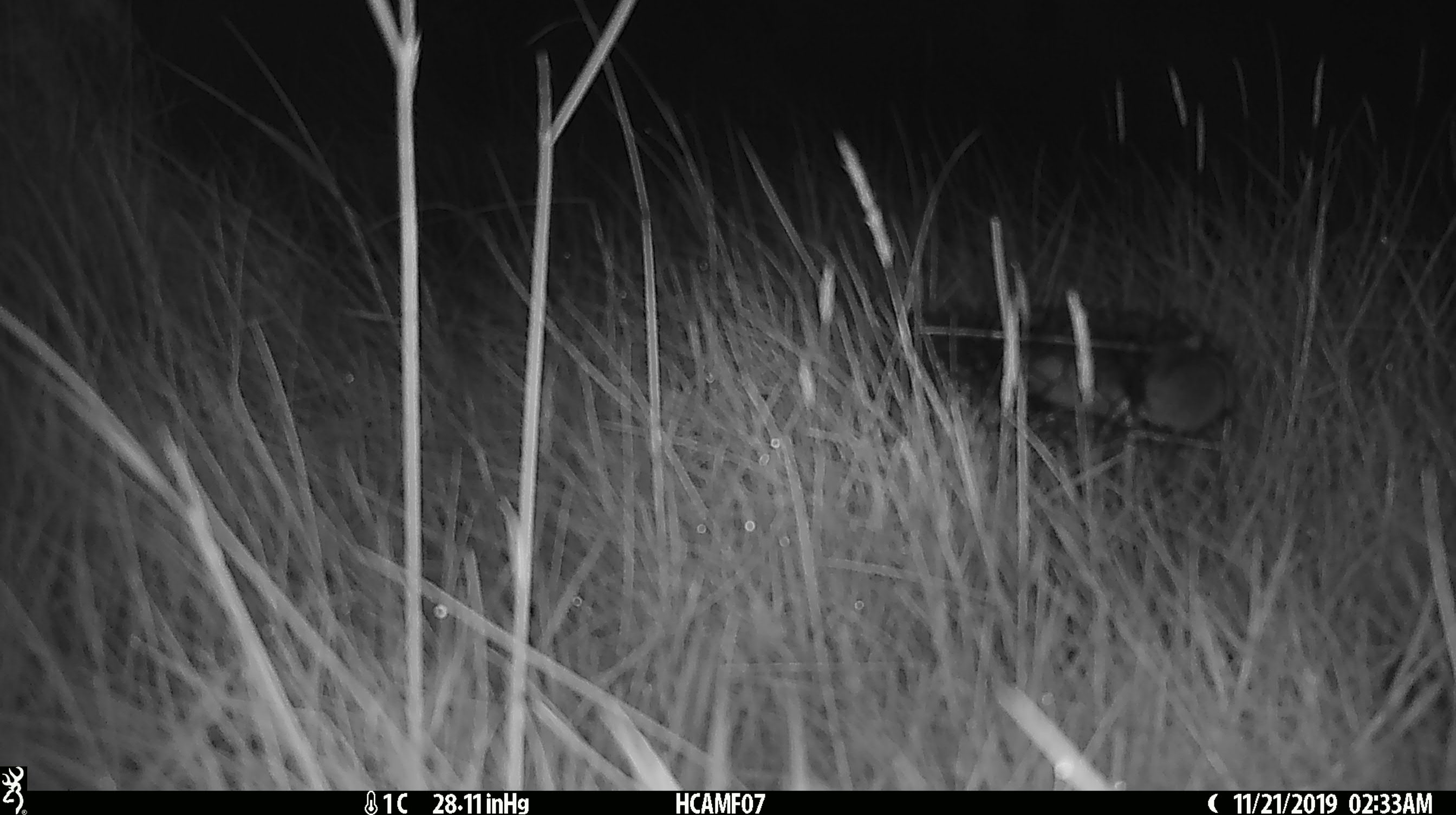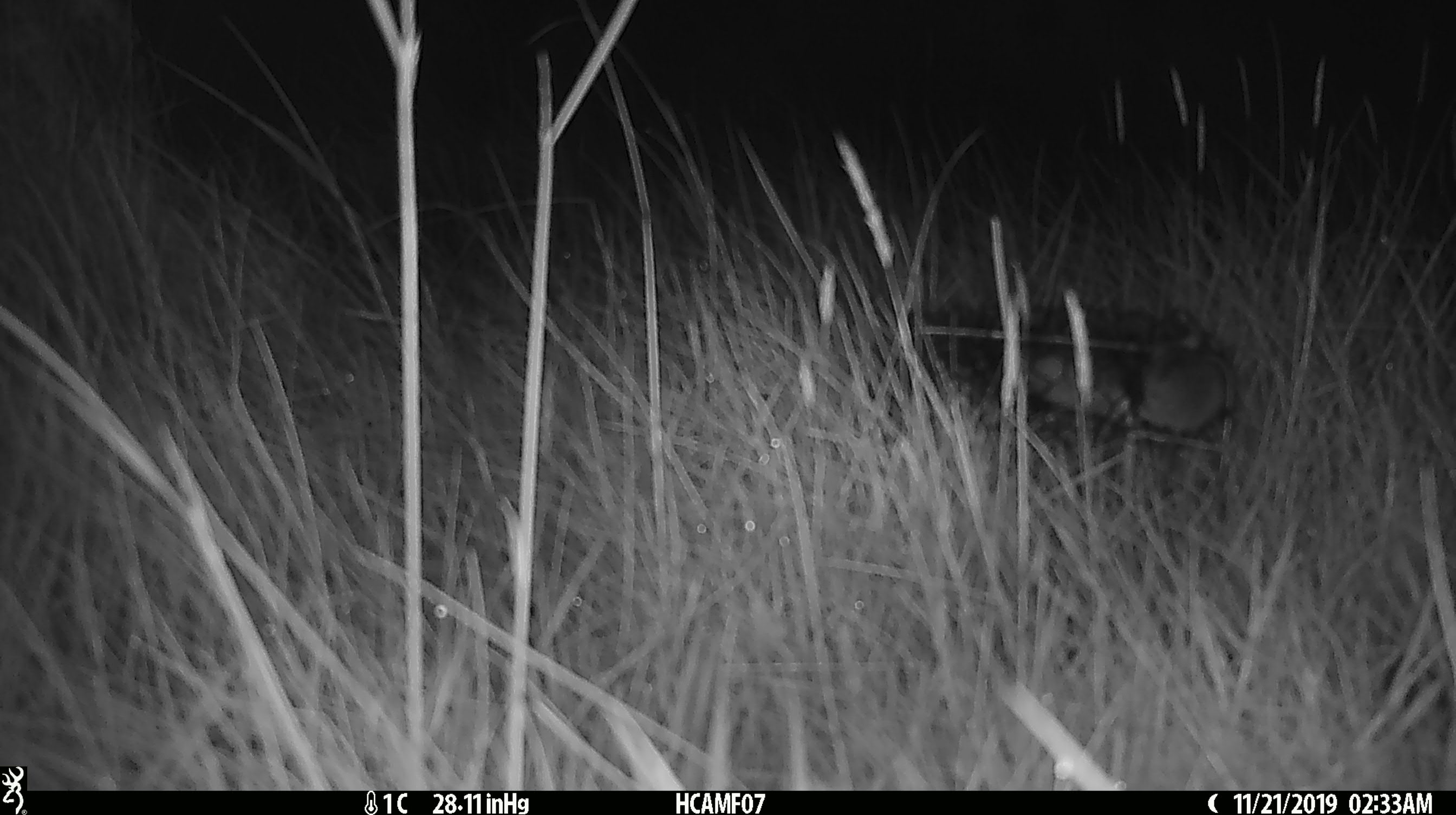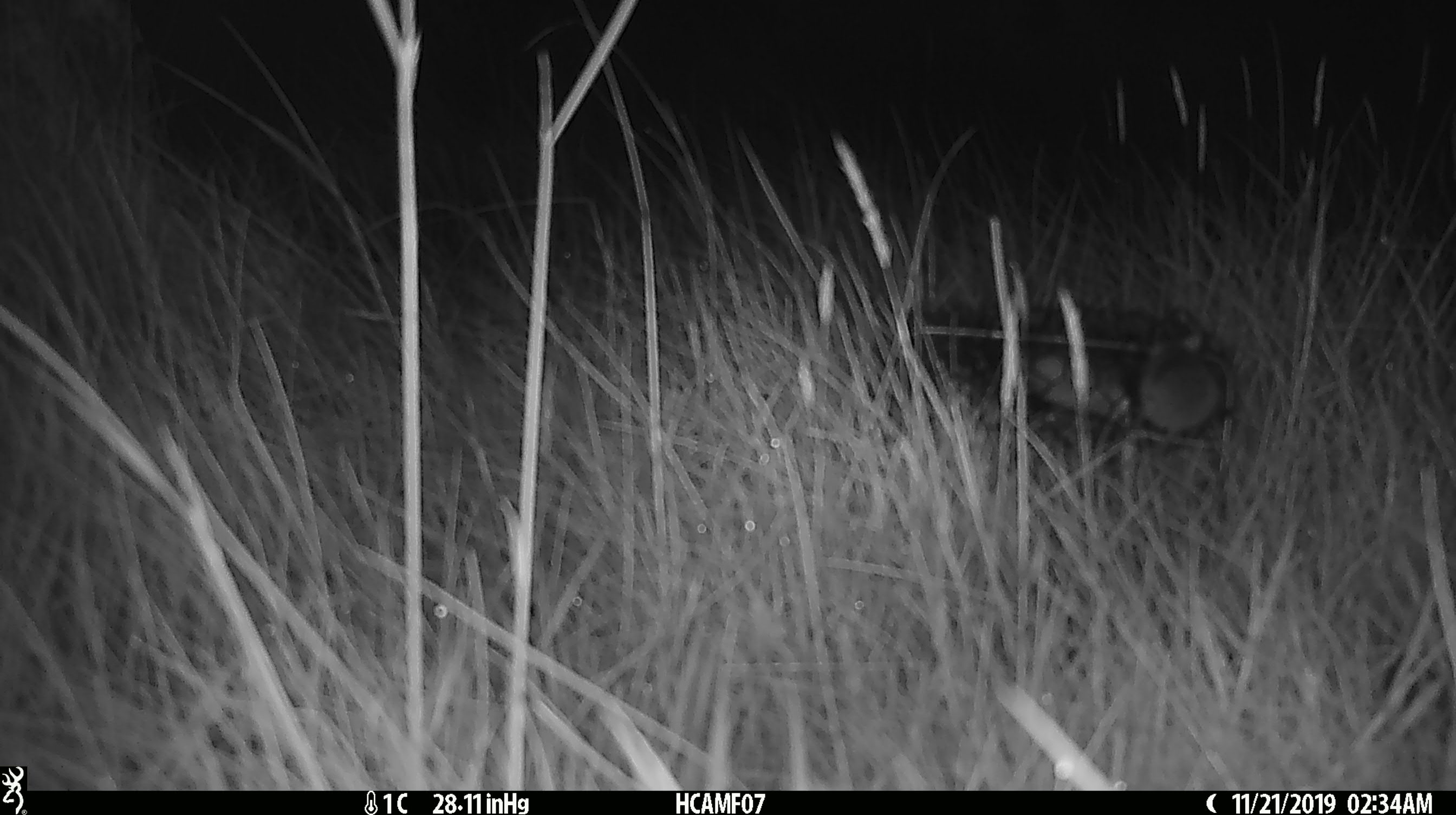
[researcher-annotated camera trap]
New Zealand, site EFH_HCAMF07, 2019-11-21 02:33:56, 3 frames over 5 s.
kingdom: Animalia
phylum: Chordata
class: Mammalia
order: Rodentia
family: Muridae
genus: Mus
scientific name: Mus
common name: mouse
Mouse (Mus).